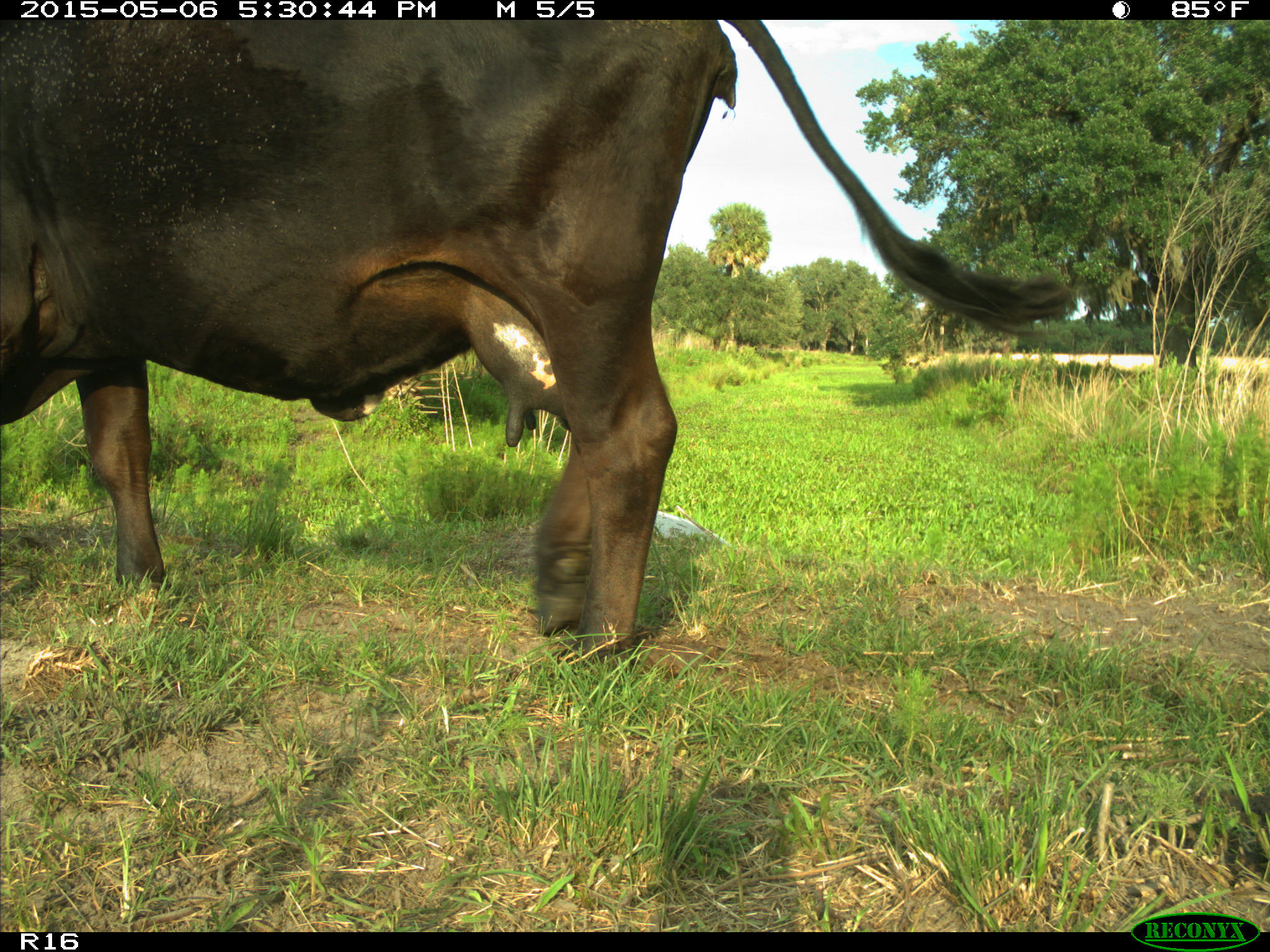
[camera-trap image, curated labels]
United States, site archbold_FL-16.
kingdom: Animalia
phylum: Chordata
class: Mammalia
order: Artiodactyla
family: Bovidae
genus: Bos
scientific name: Bos taurus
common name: domestic cow